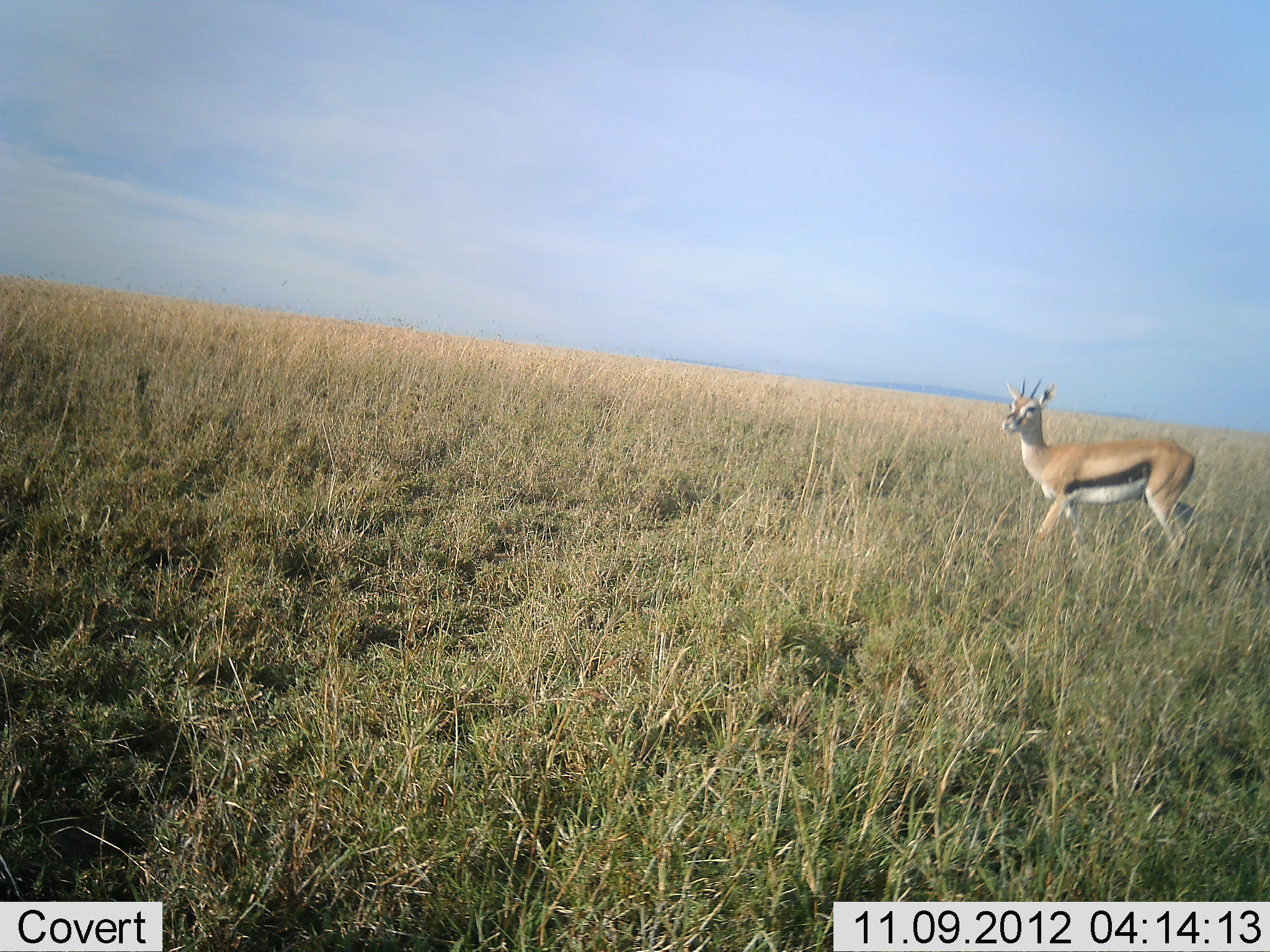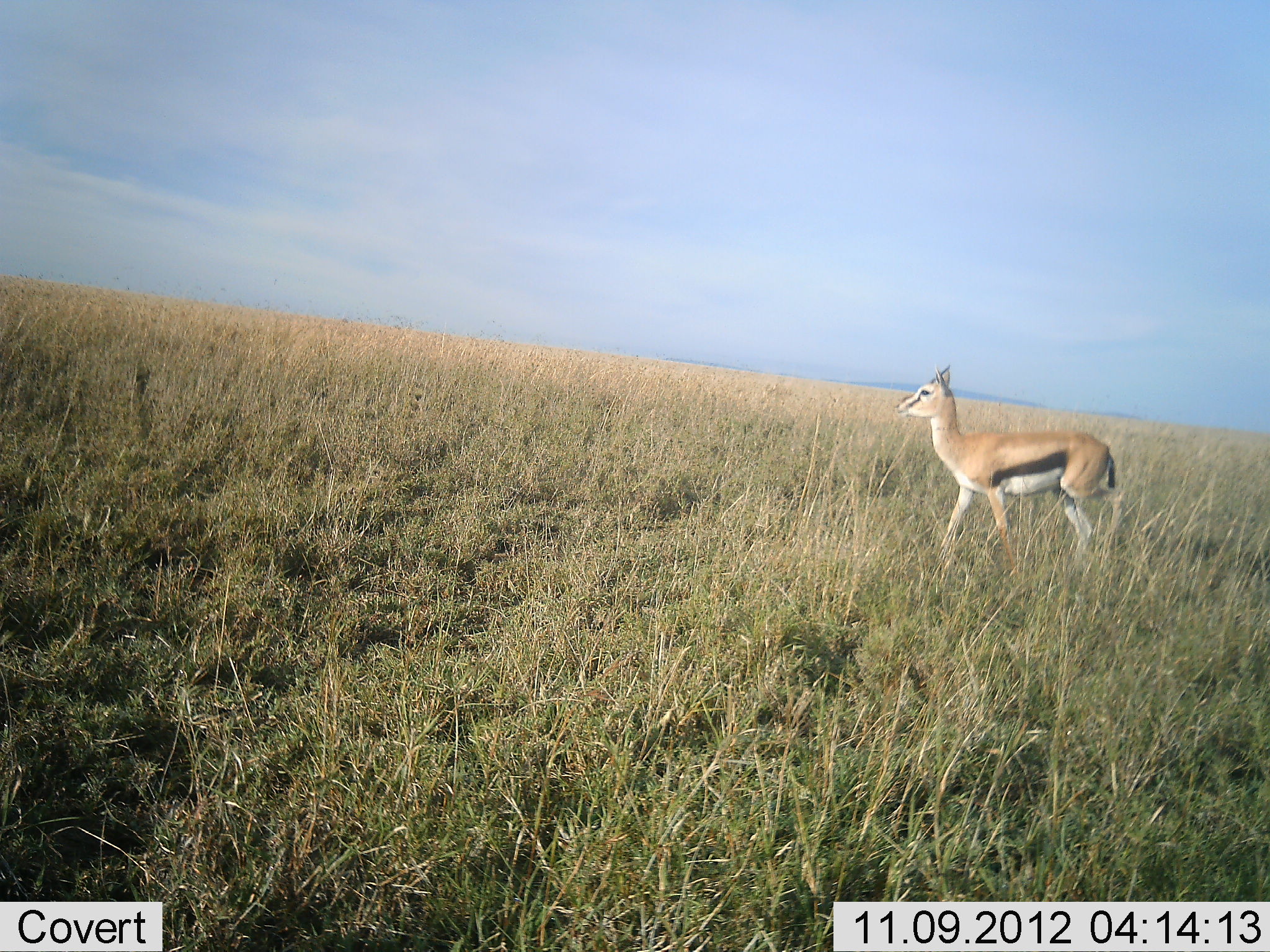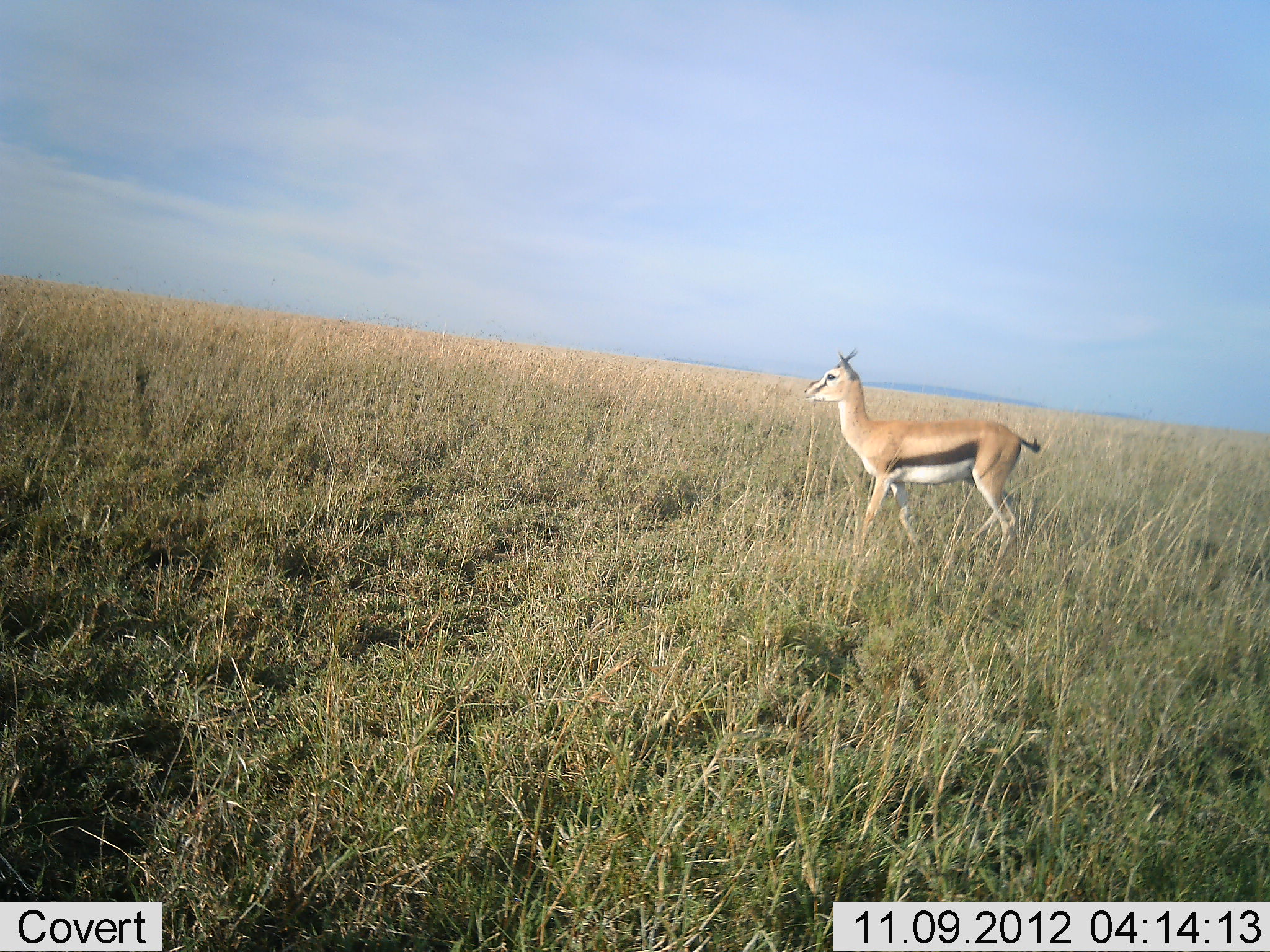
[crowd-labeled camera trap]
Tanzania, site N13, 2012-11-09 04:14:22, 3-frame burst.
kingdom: Animalia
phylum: Chordata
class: Mammalia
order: Artiodactyla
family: Bovidae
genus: Eudorcas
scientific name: Eudorcas thomsonii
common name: thomson's gazelle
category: gazellethomsons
Gazellethomsons (thomson's gazelle) (Eudorcas thomsonii), count 1. Behavior (volunteer vote fractions): standing 10%, resting 0%, moving 90%, interacting 0%. Young present (vote fraction): 0%. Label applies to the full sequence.